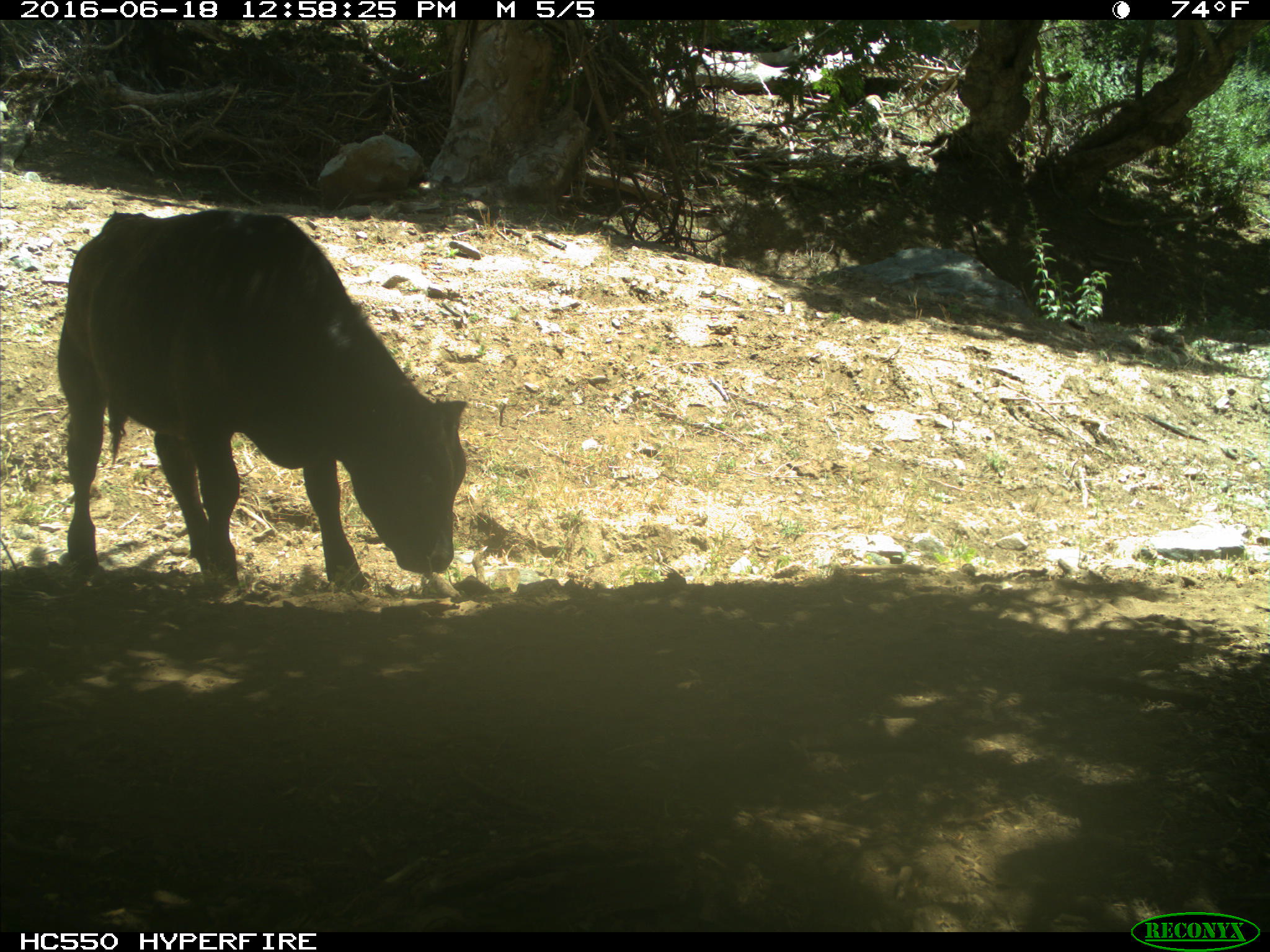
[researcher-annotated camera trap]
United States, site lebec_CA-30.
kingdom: Animalia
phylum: Chordata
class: Mammalia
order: Artiodactyla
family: Bovidae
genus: Bos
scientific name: Bos taurus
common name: domestic cow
Bos taurus (domestic cow).